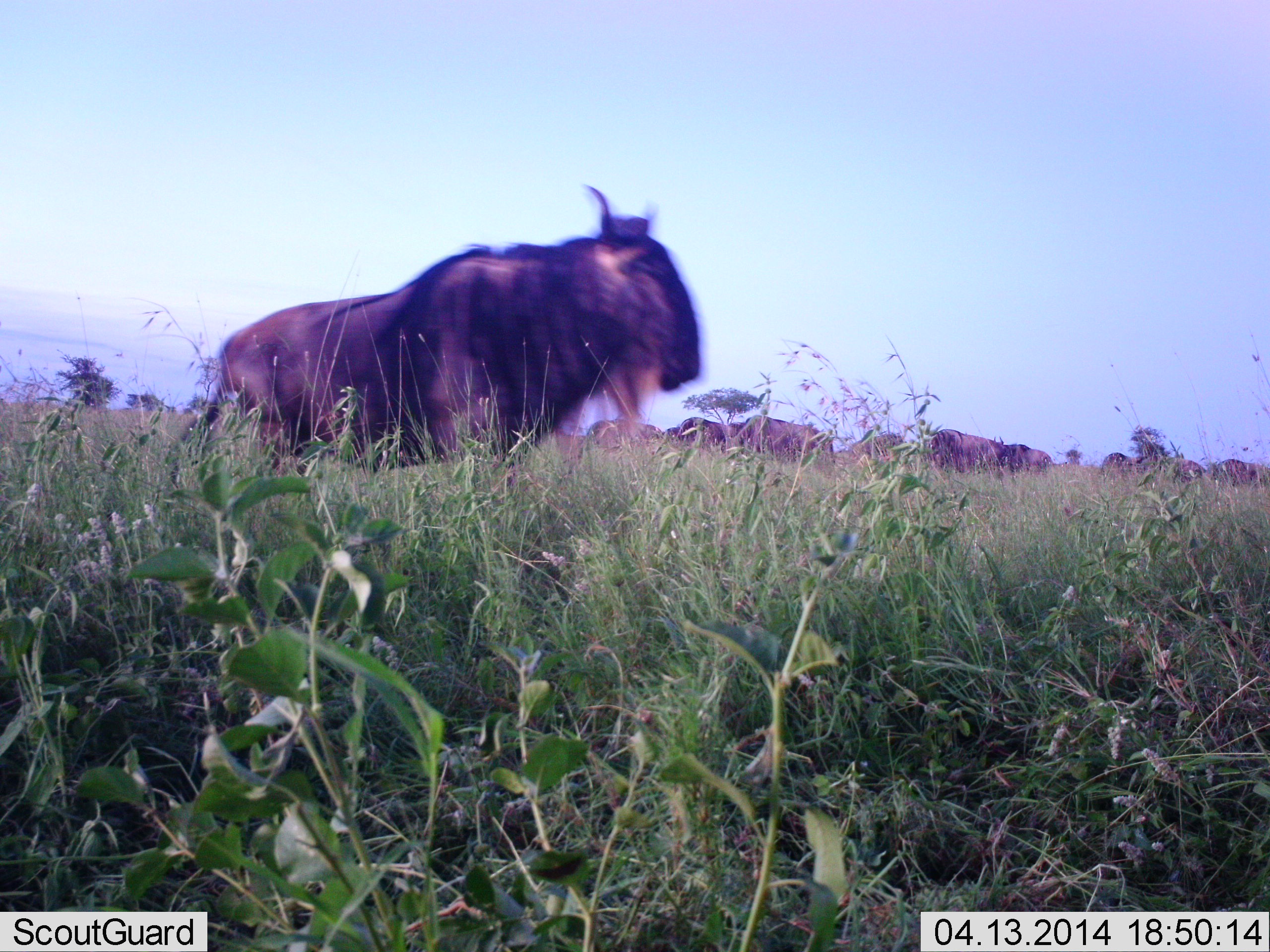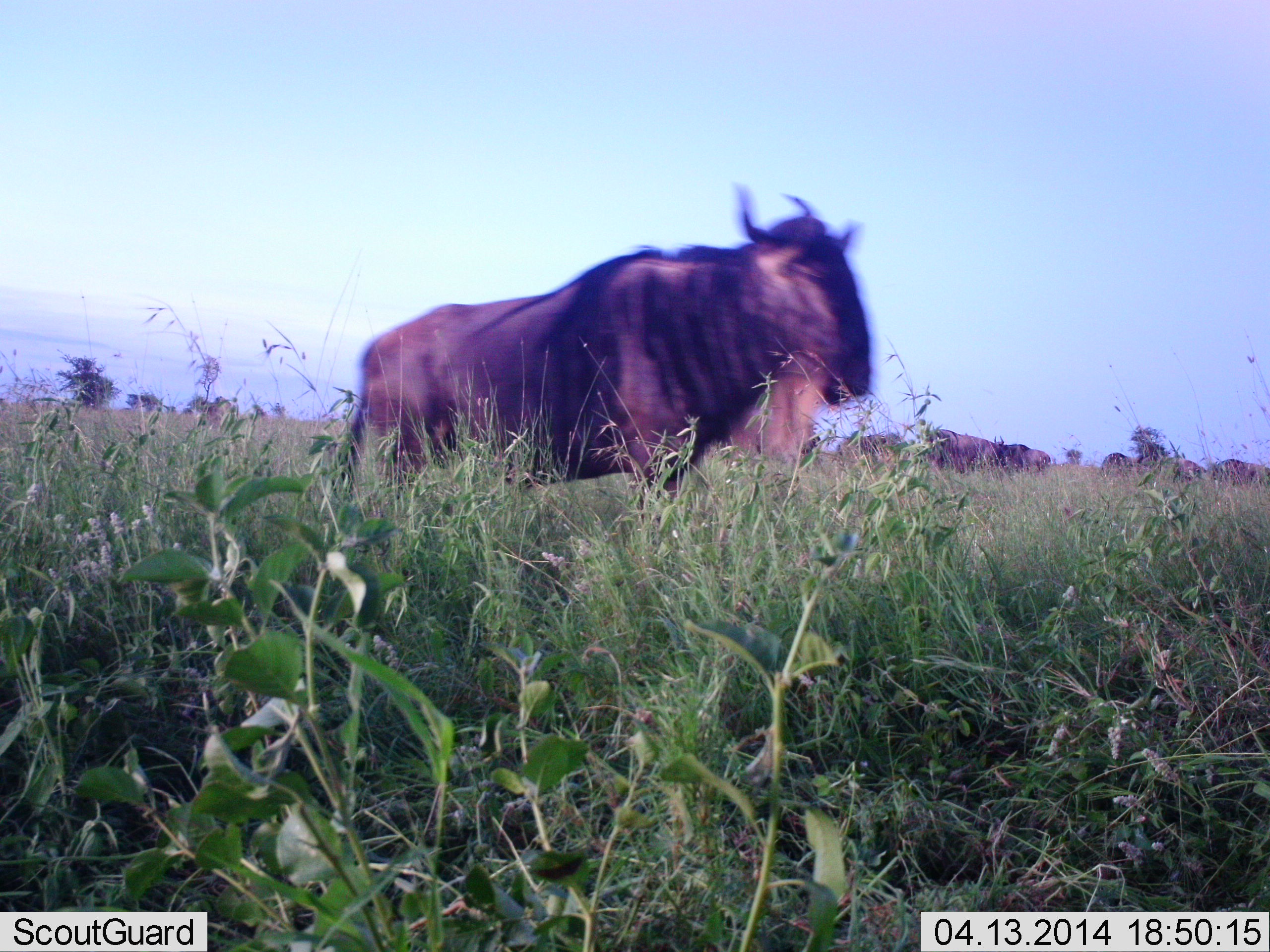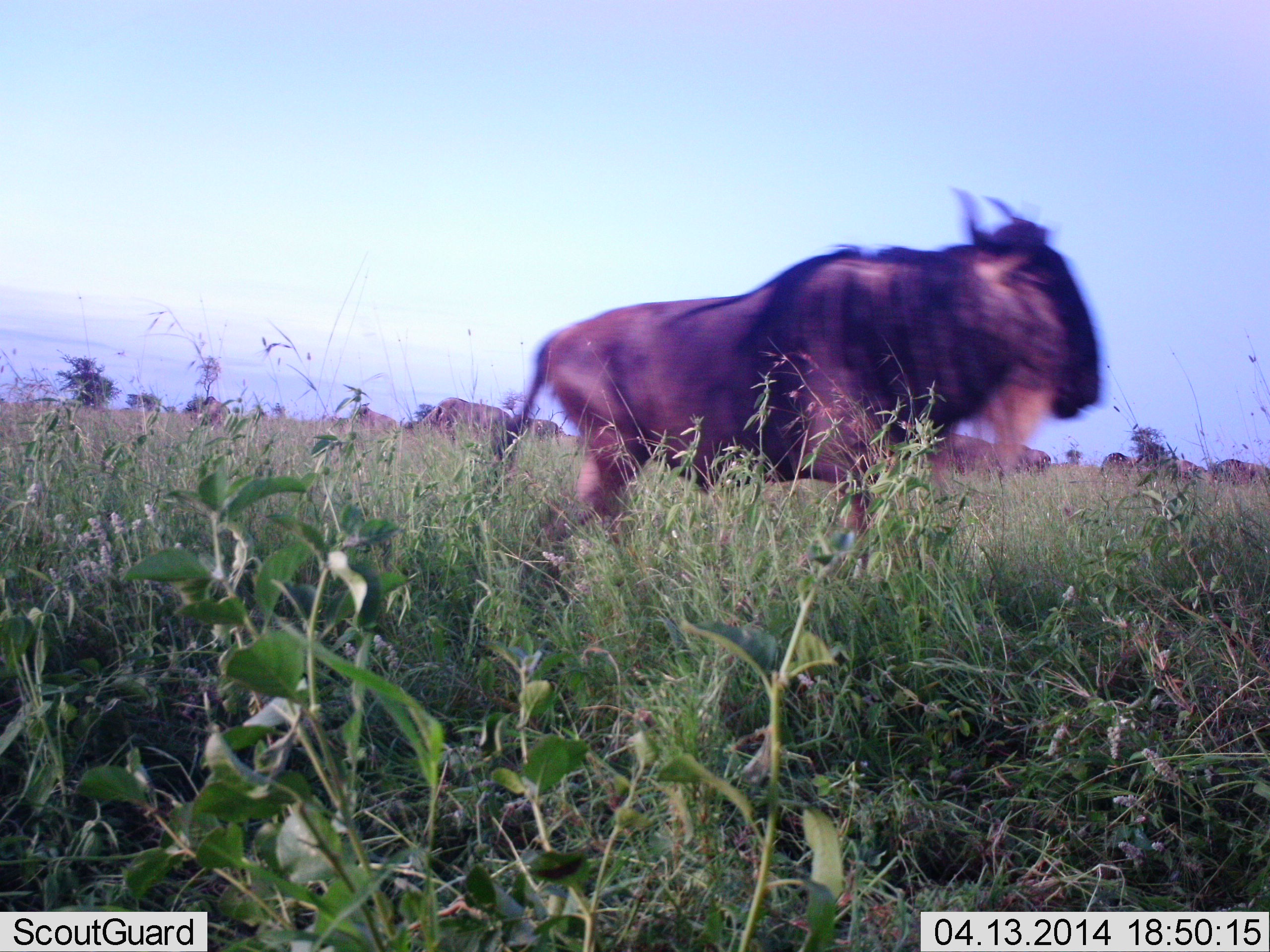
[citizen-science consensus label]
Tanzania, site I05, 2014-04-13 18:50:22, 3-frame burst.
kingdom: Animalia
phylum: Chordata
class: Mammalia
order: Artiodactyla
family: Bovidae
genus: Connochaetes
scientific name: Connochaetes taurinus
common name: blue wildebeest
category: wildebeest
Wildebeest (blue wildebeest) (Connochaetes taurinus), count 11-50. Behavior (volunteer vote fractions): standing 50%, resting 0%, moving 90%, interacting 0%. Young present (vote fraction): 0%. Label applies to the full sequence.